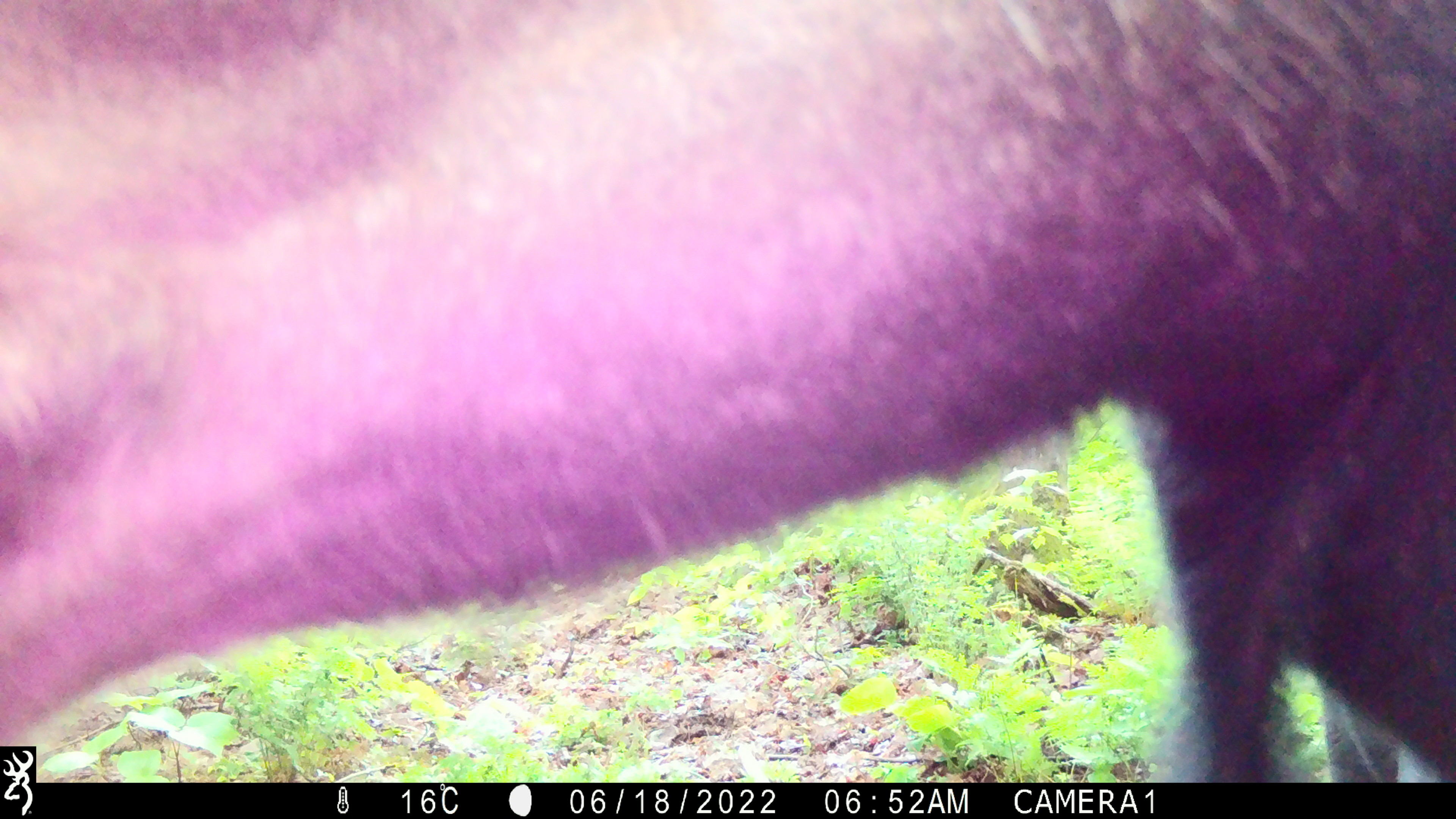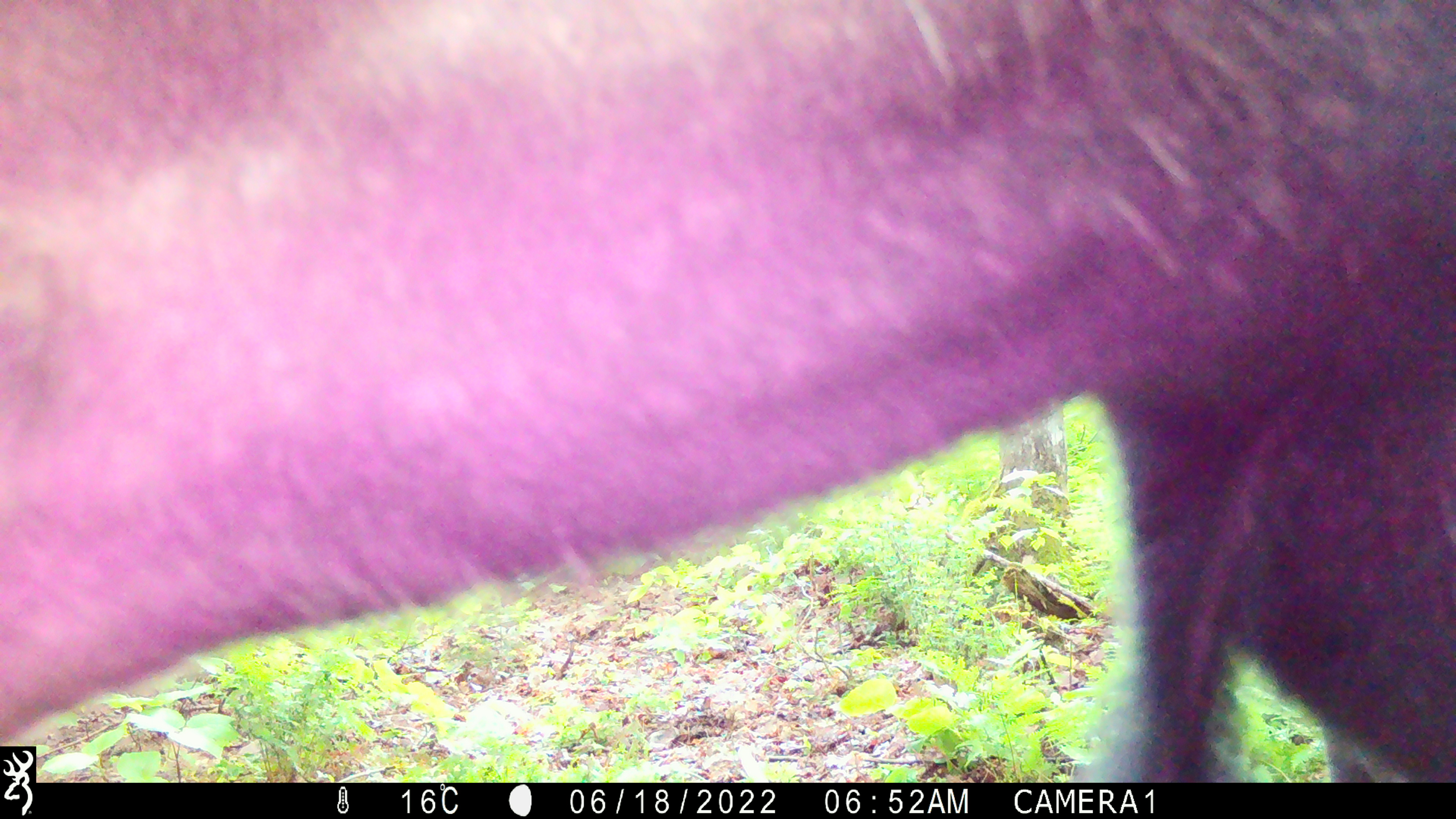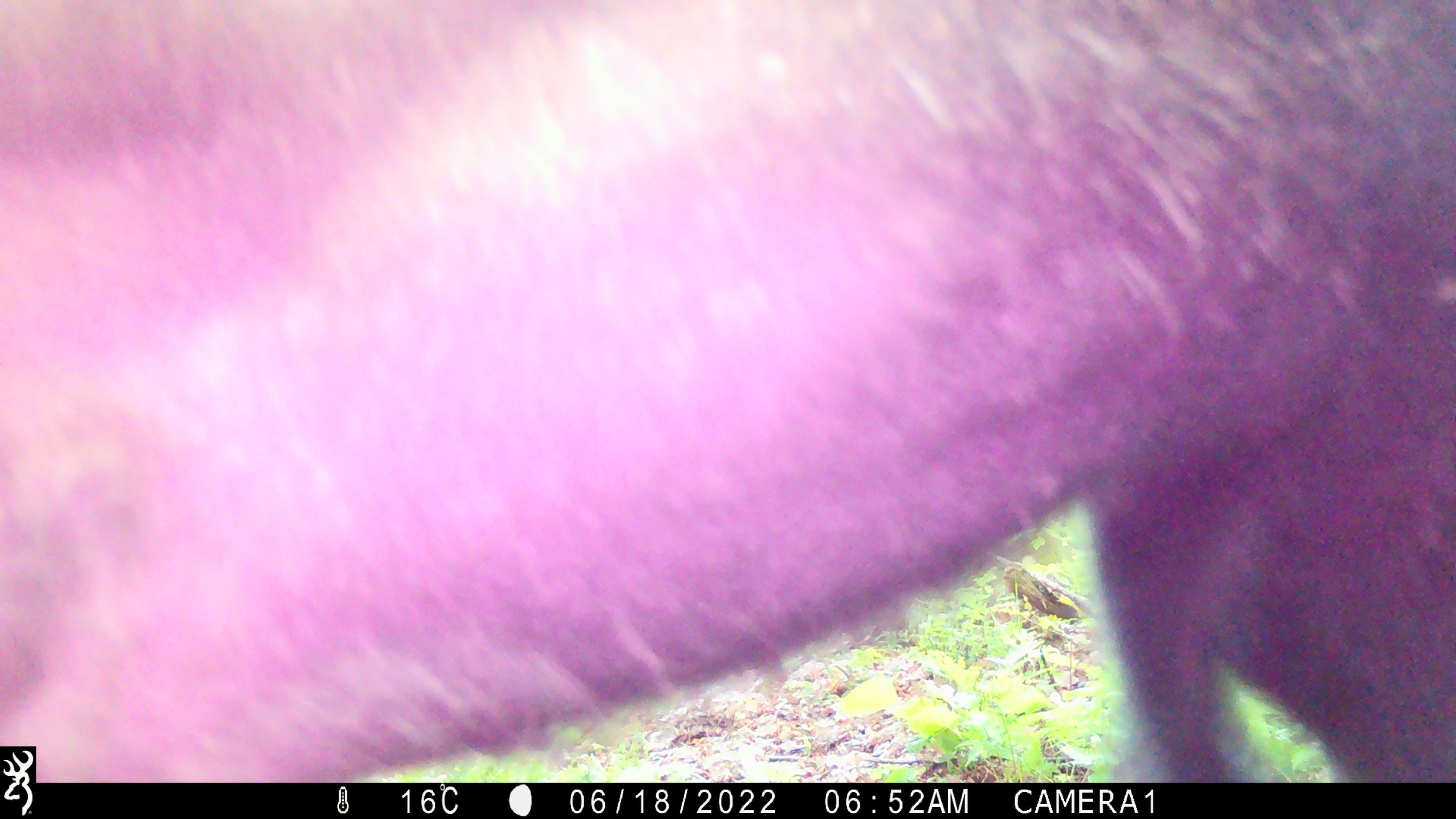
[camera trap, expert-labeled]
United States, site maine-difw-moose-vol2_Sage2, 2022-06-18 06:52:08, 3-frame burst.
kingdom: Animalia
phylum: Chordata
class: Mammalia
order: Artiodactyla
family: Cervidae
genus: Alces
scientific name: Alces alces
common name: moose